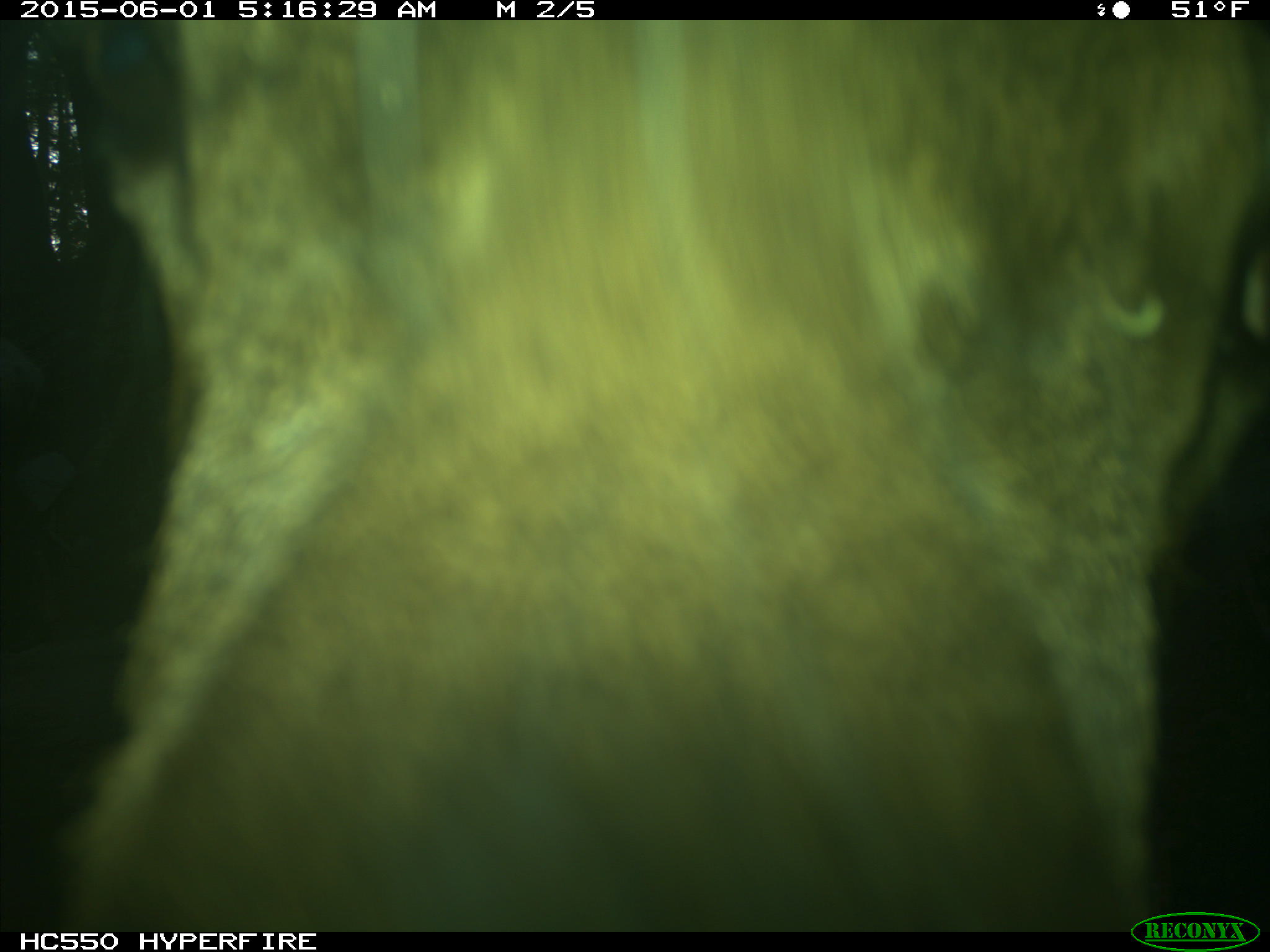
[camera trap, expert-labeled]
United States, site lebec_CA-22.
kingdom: Animalia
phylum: Chordata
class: Mammalia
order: Artiodactyla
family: Cervidae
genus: Cervus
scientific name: Cervus canadensis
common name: elk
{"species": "Cervus canadensis (elk)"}